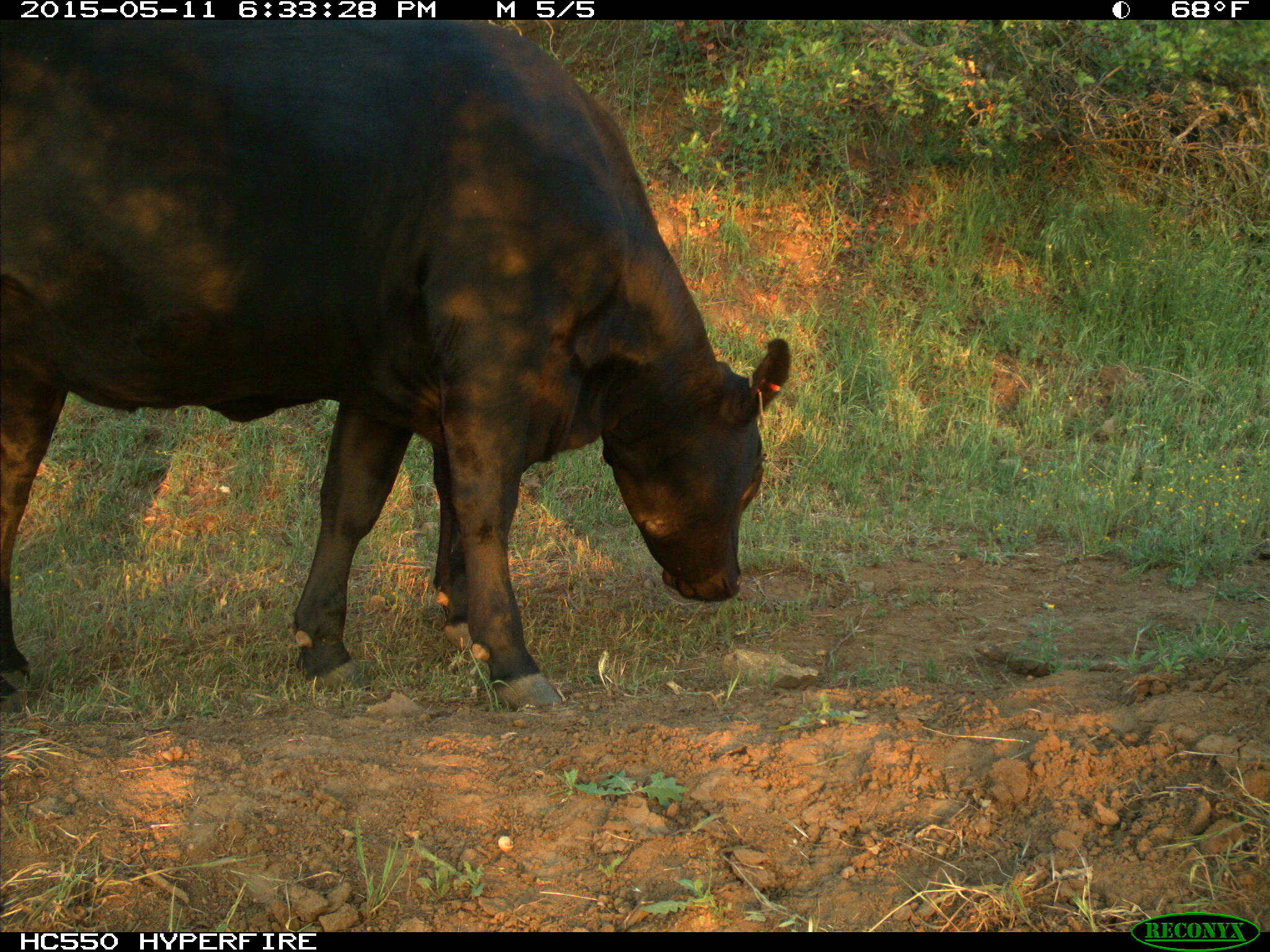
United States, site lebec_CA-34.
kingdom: Animalia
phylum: Chordata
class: Mammalia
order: Artiodactyla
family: Bovidae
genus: Bos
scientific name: Bos taurus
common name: domestic cow